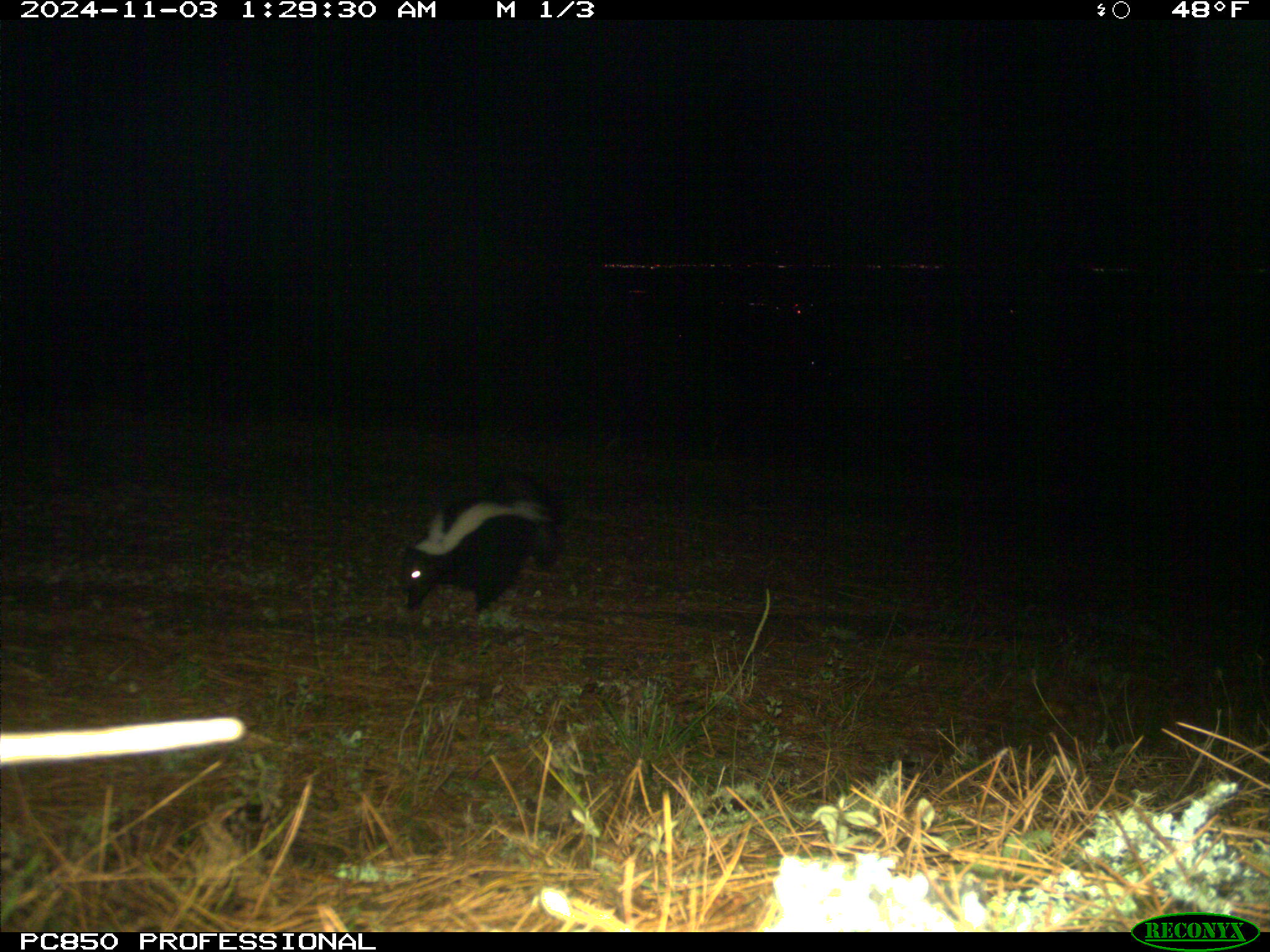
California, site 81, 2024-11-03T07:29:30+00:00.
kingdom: Animalia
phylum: Chordata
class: Mammalia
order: Carnivora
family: Mephitidae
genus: Mephitis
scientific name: Mephitis mephitis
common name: striped skunk